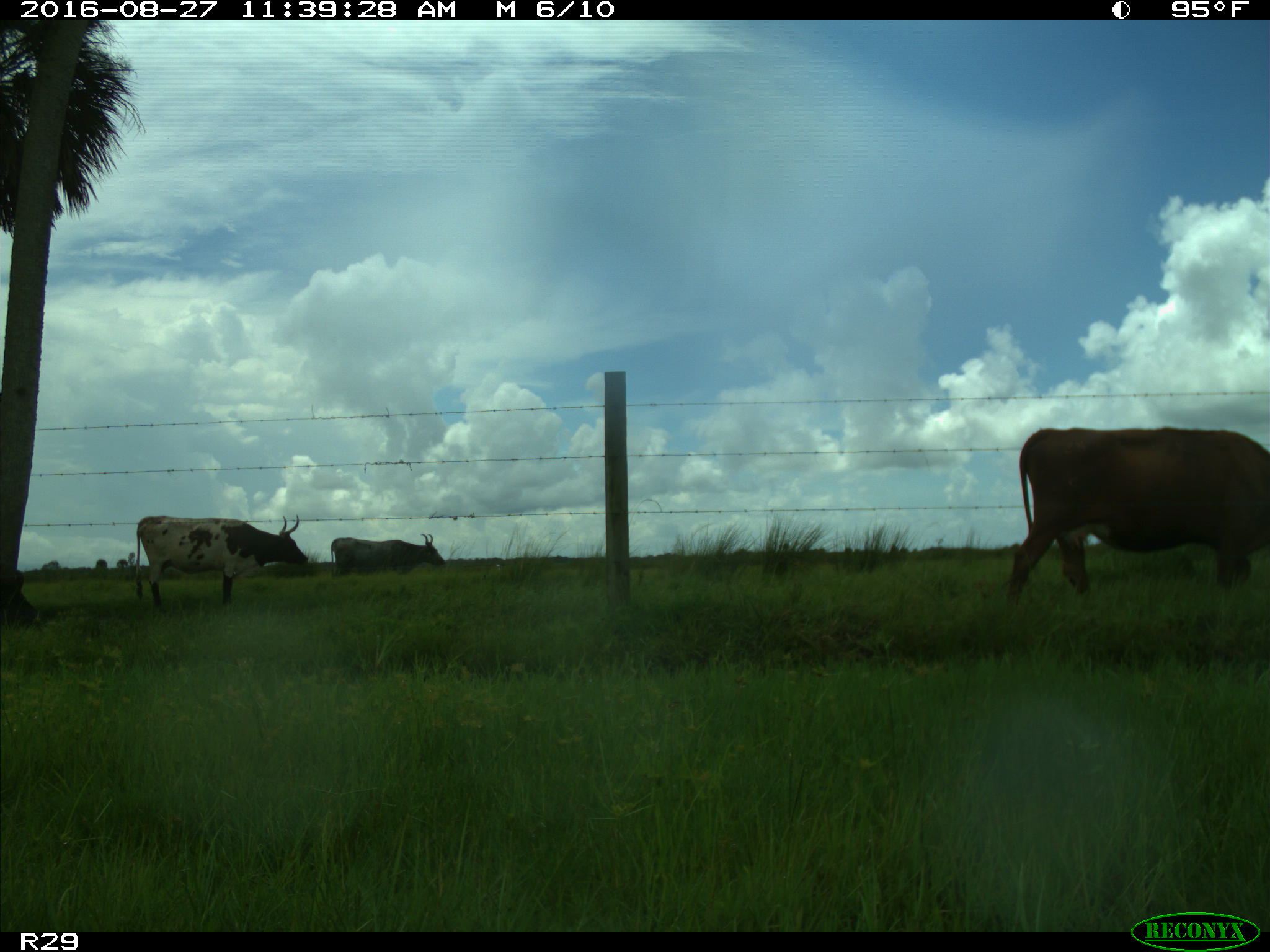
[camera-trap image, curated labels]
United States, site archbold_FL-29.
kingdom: Animalia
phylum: Chordata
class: Mammalia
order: Artiodactyla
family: Bovidae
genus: Bos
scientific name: Bos taurus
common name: domestic cow